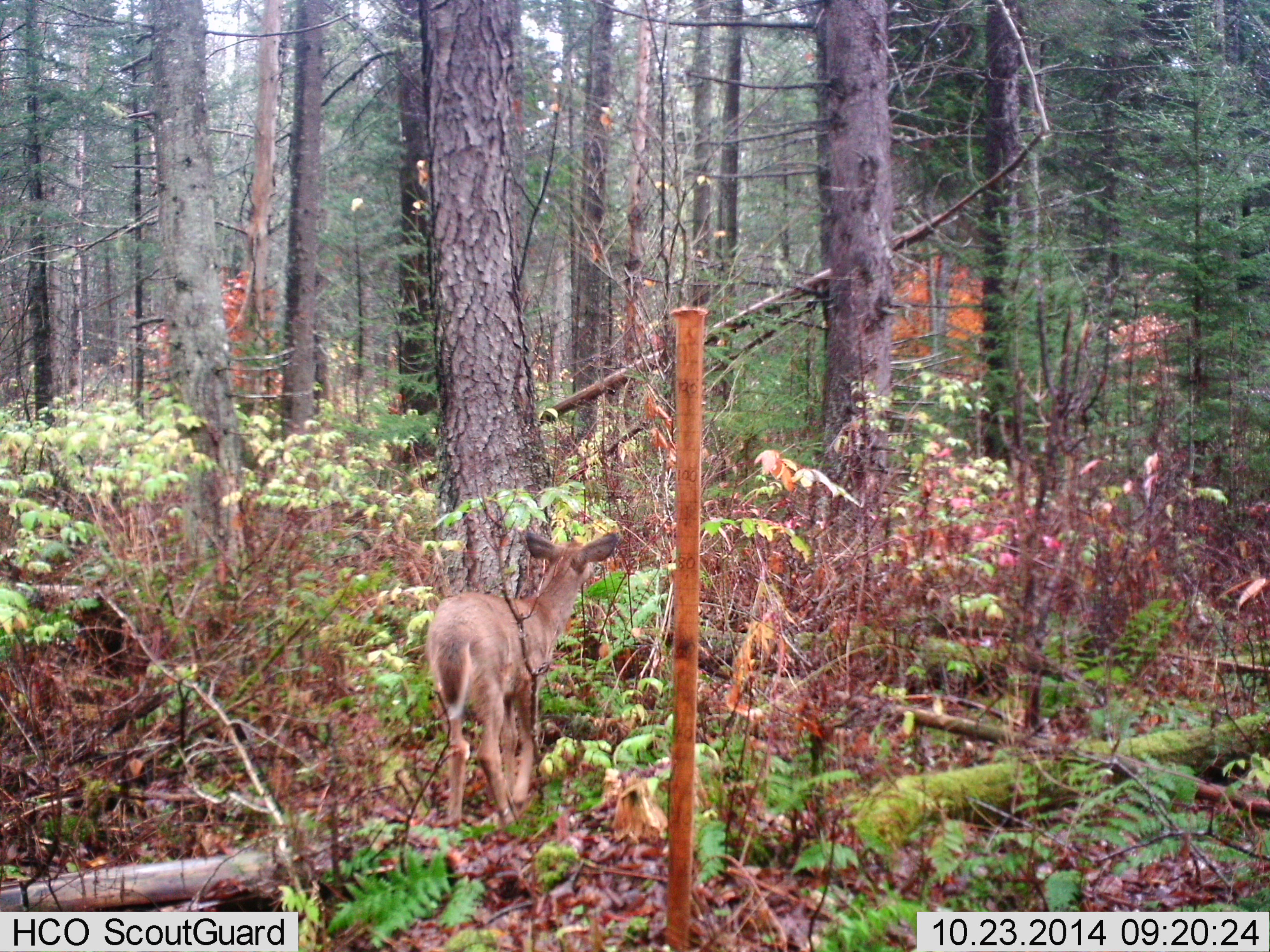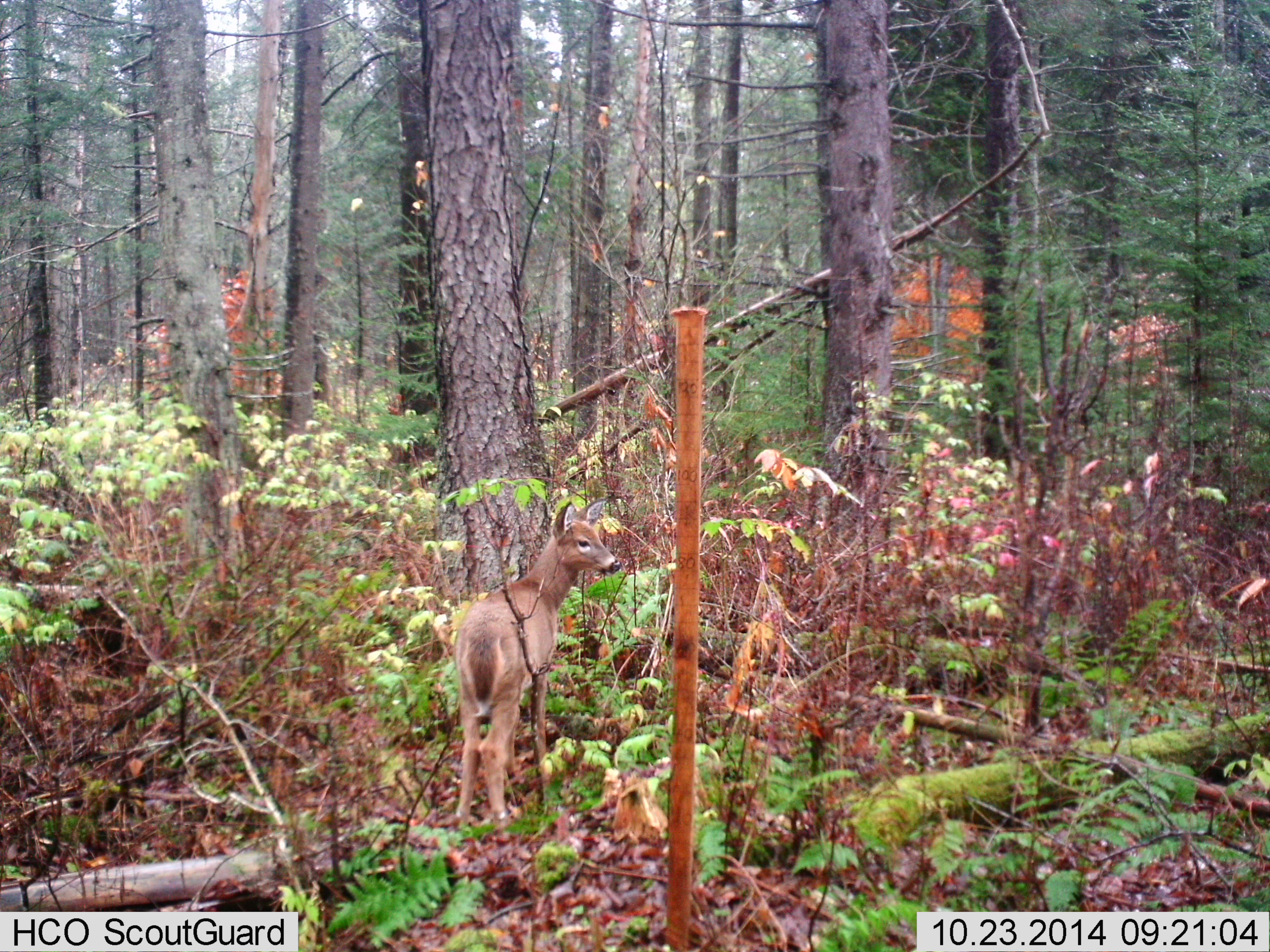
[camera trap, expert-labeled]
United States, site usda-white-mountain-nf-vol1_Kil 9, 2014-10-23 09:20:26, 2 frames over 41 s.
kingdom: Animalia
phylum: Chordata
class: Mammalia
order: Artiodactyla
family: Cervidae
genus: Odocoileus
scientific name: Odocoileus virginianus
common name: white-tailed deer